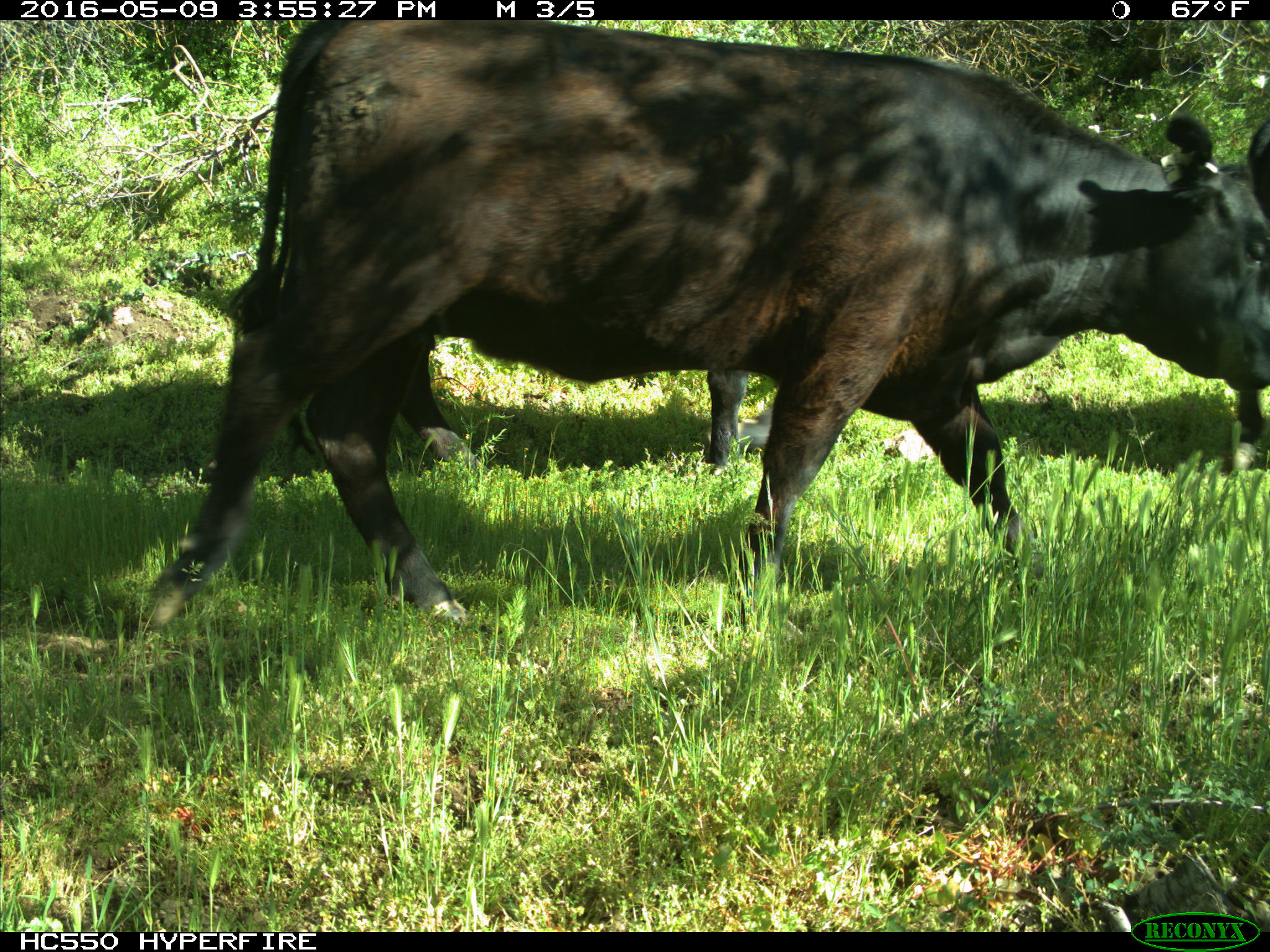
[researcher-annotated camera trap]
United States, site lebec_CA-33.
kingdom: Animalia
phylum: Chordata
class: Mammalia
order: Artiodactyla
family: Bovidae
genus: Bos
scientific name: Bos taurus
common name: domestic cow